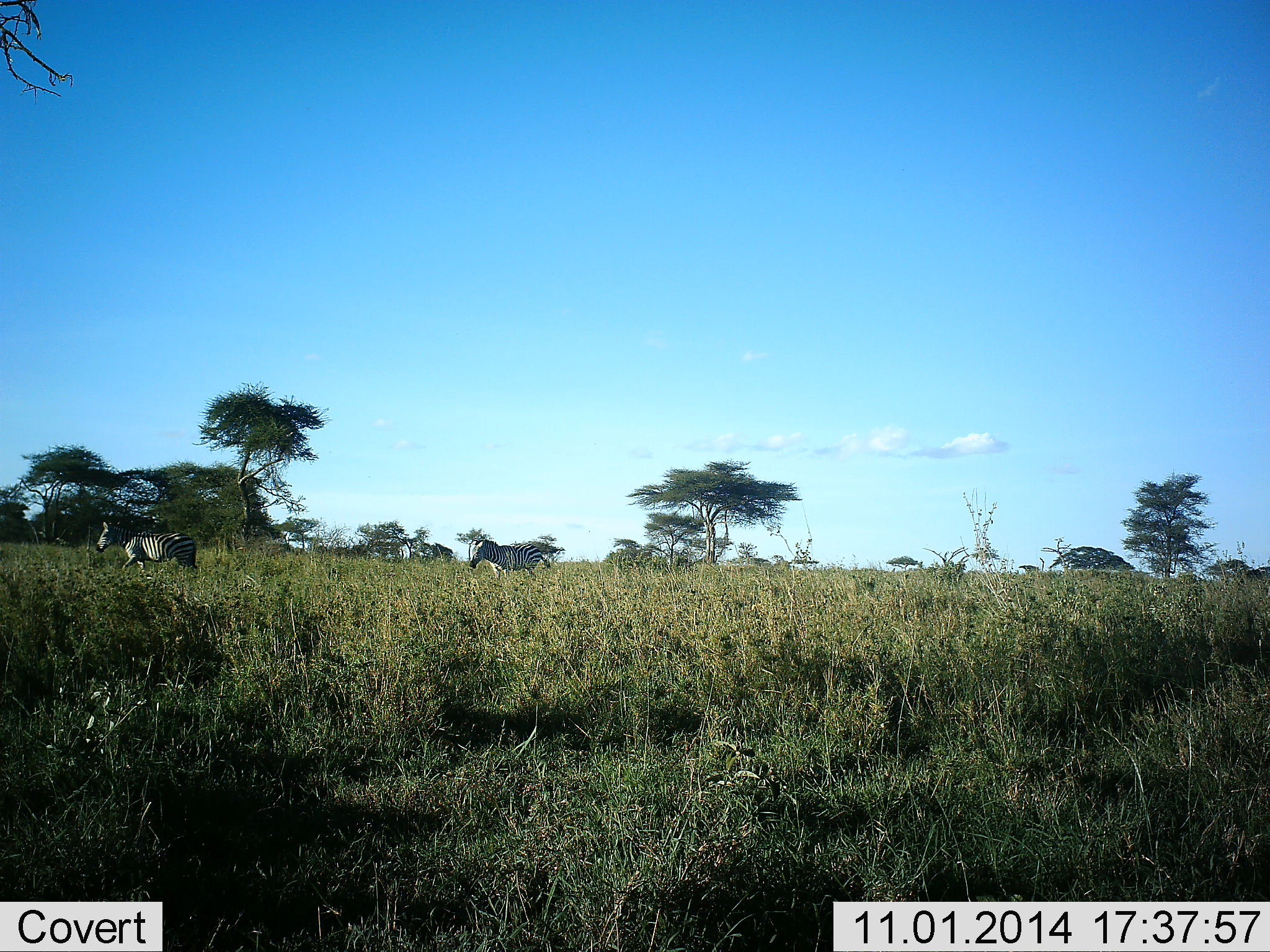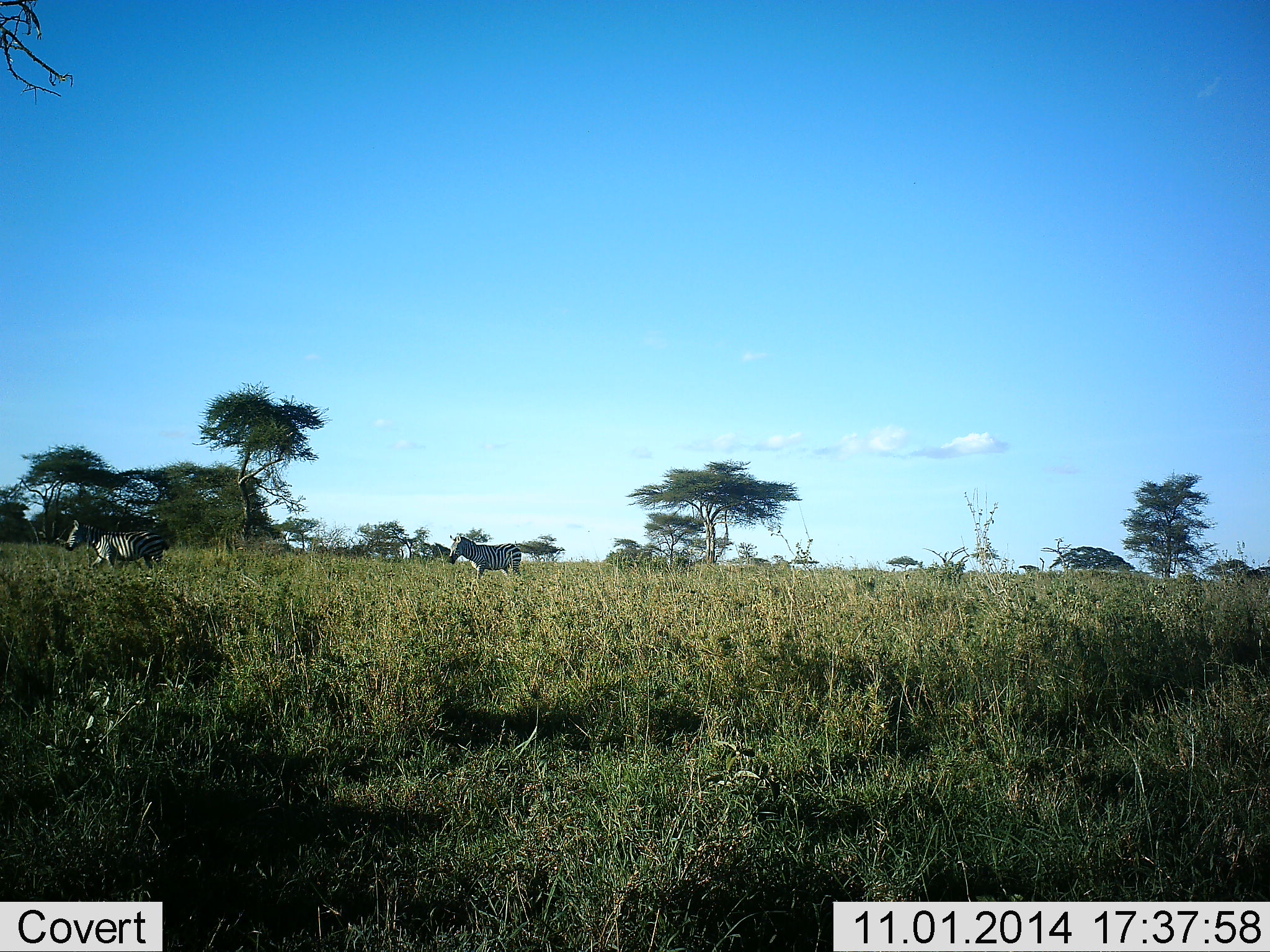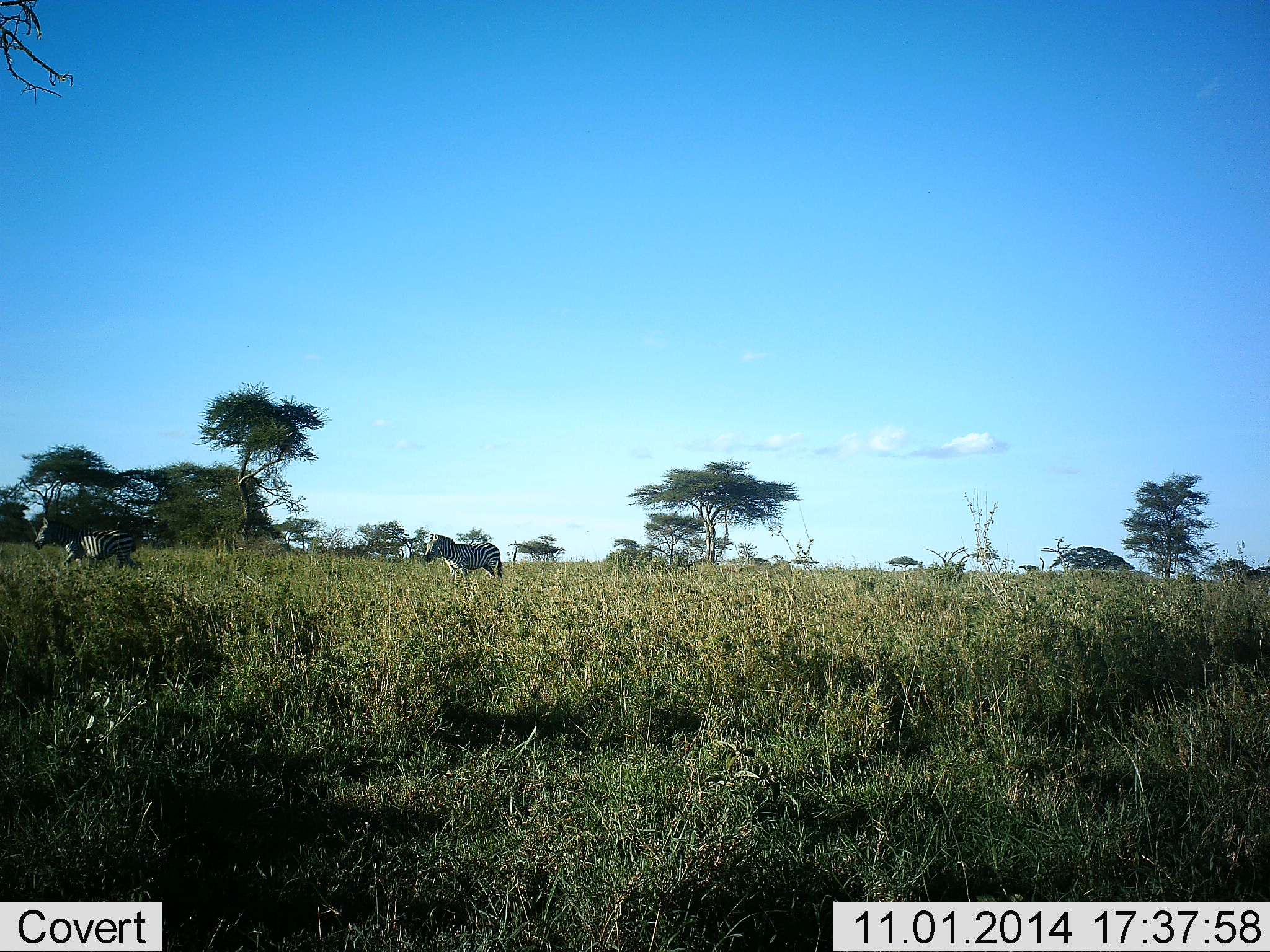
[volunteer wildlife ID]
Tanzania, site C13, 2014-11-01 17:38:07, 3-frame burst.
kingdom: Animalia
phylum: Chordata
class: Mammalia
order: Perissodactyla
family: Equidae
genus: Equus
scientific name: Equus quagga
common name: plains zebra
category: zebra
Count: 2.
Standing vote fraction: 10%.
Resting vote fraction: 0%.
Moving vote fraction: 100%.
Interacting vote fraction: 0%.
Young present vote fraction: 0%.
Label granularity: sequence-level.